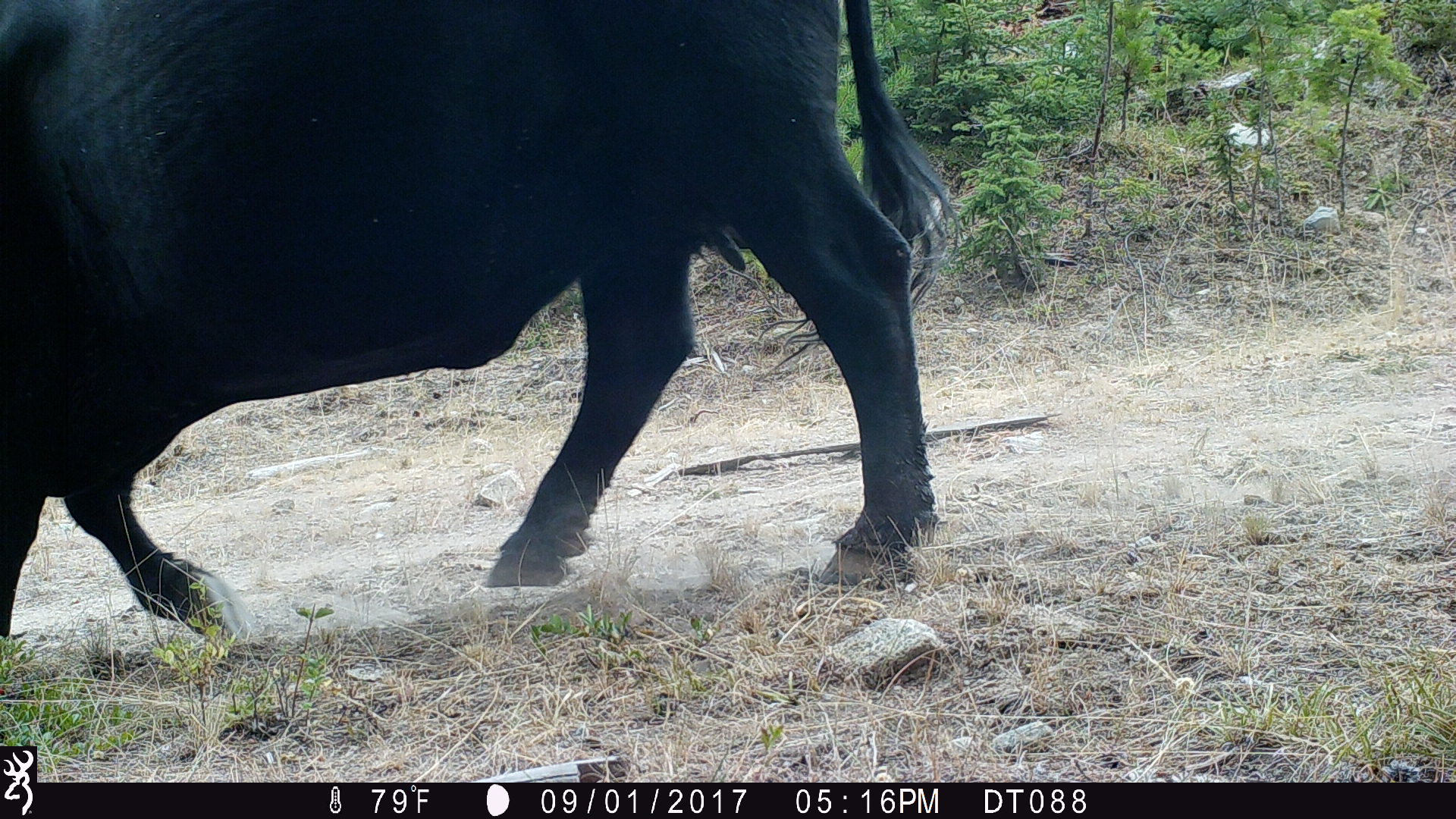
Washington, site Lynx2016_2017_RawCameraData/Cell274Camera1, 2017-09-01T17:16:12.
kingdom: Animalia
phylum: Chordata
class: Mammalia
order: Artiodactyla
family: Bovidae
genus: Bos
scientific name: Bos taurus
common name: domestic cattle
Domestic cattle (Bos taurus). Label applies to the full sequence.